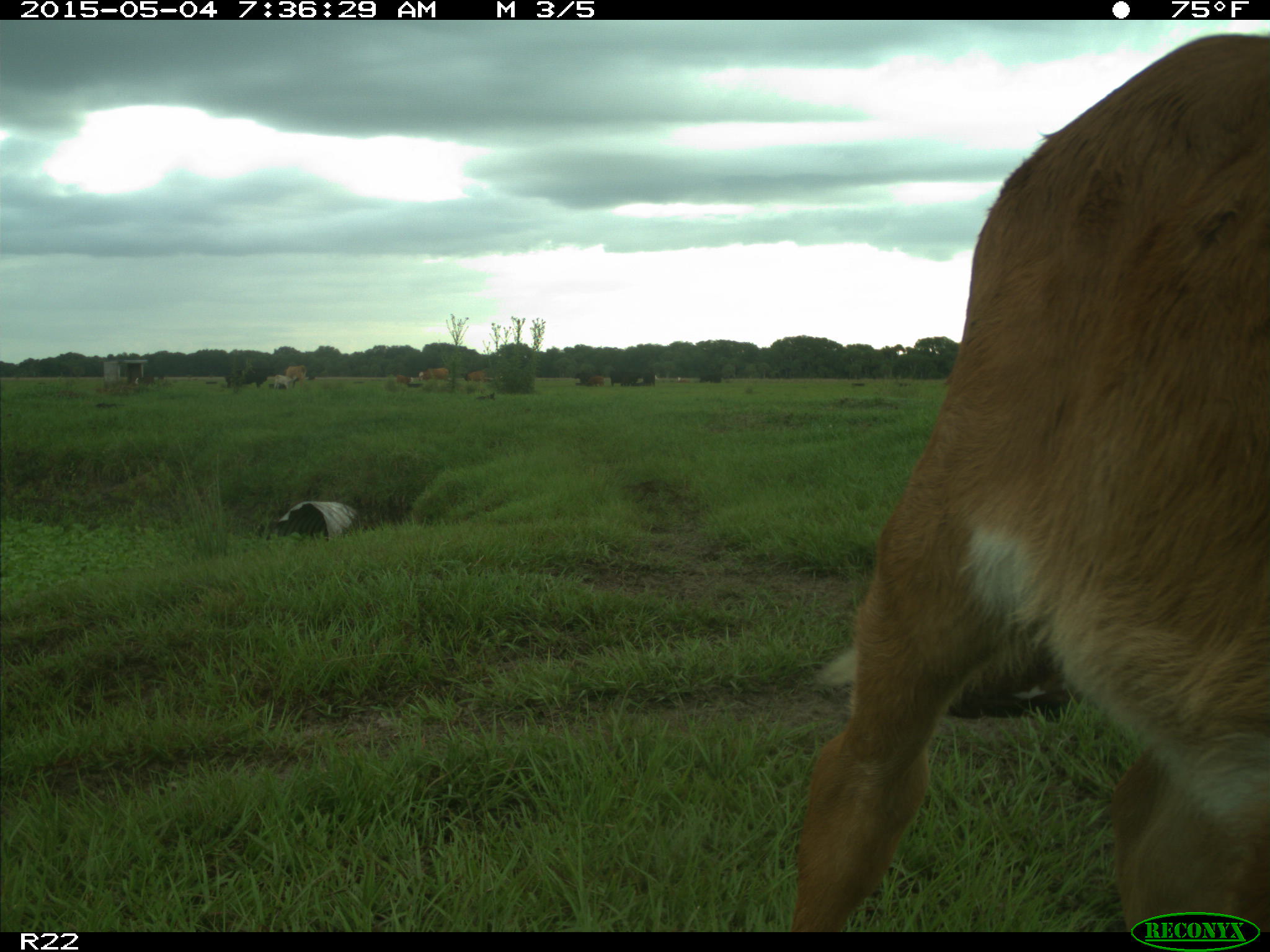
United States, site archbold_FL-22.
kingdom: Animalia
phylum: Chordata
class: Mammalia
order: Artiodactyla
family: Bovidae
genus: Bos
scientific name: Bos taurus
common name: domestic cow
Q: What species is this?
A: Bos taurus (domestic cow).